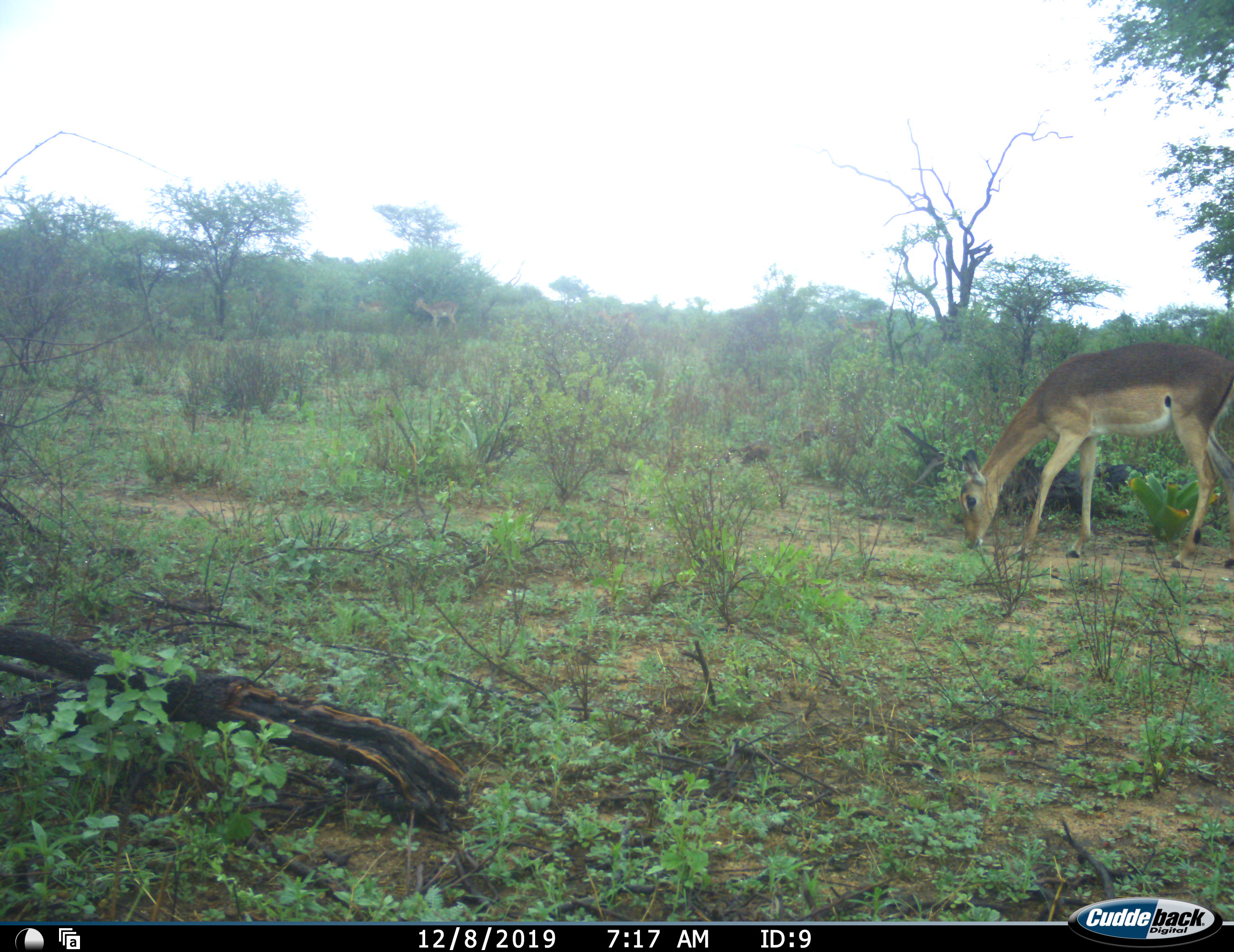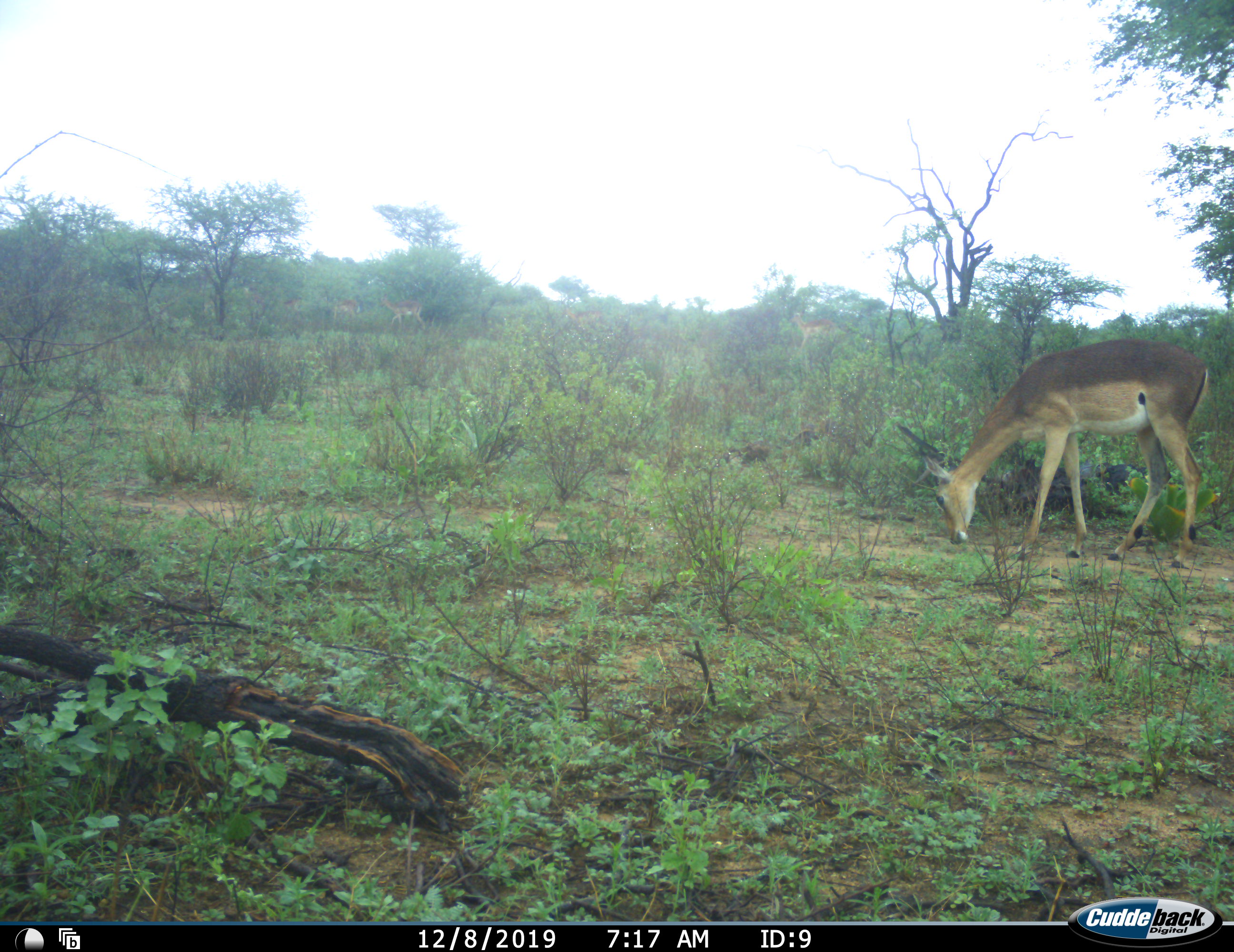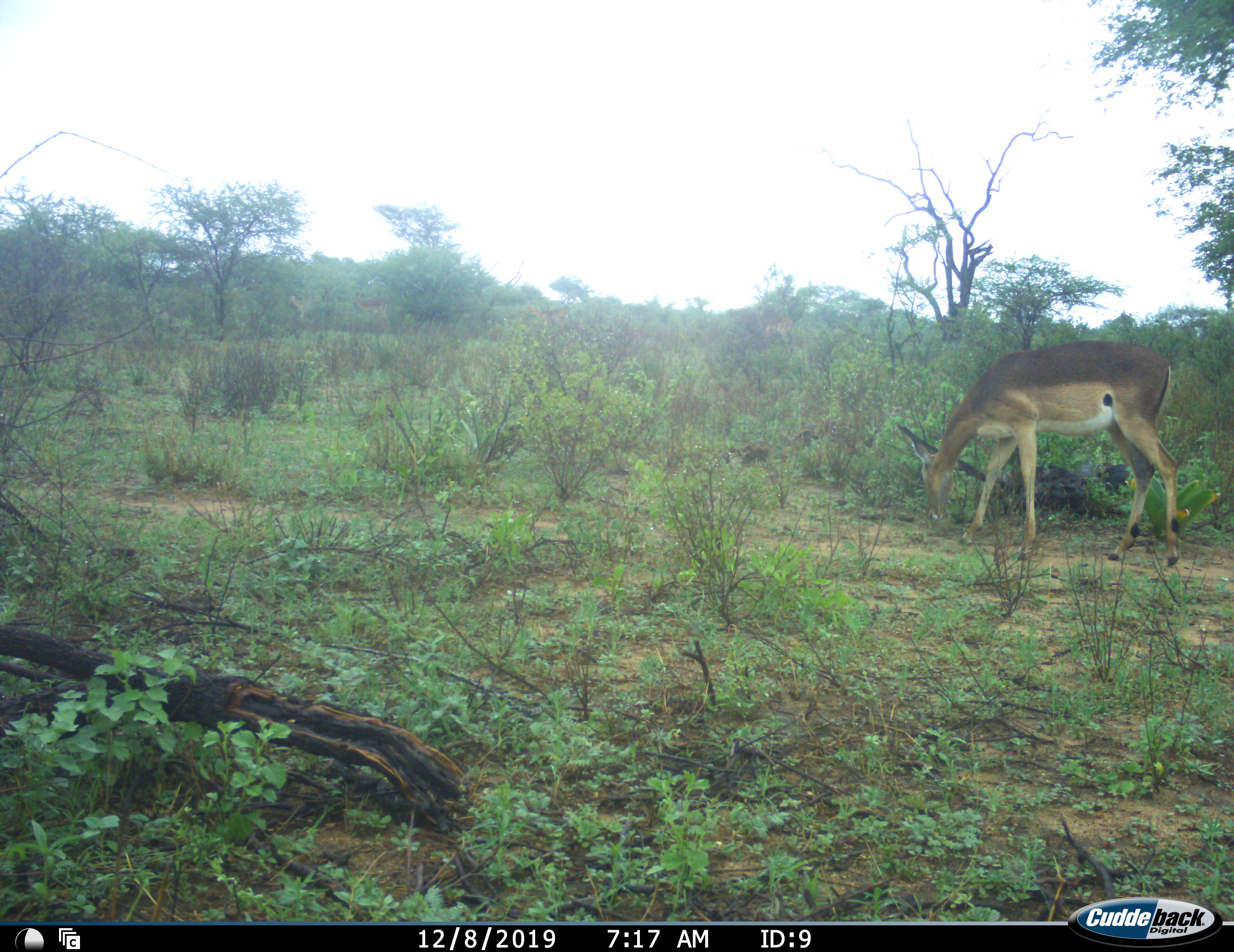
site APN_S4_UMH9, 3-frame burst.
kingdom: Animalia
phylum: Chordata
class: Mammalia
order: Artiodactyla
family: Bovidae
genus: Aepyceros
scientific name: Aepyceros melampus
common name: impala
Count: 5.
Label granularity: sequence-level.